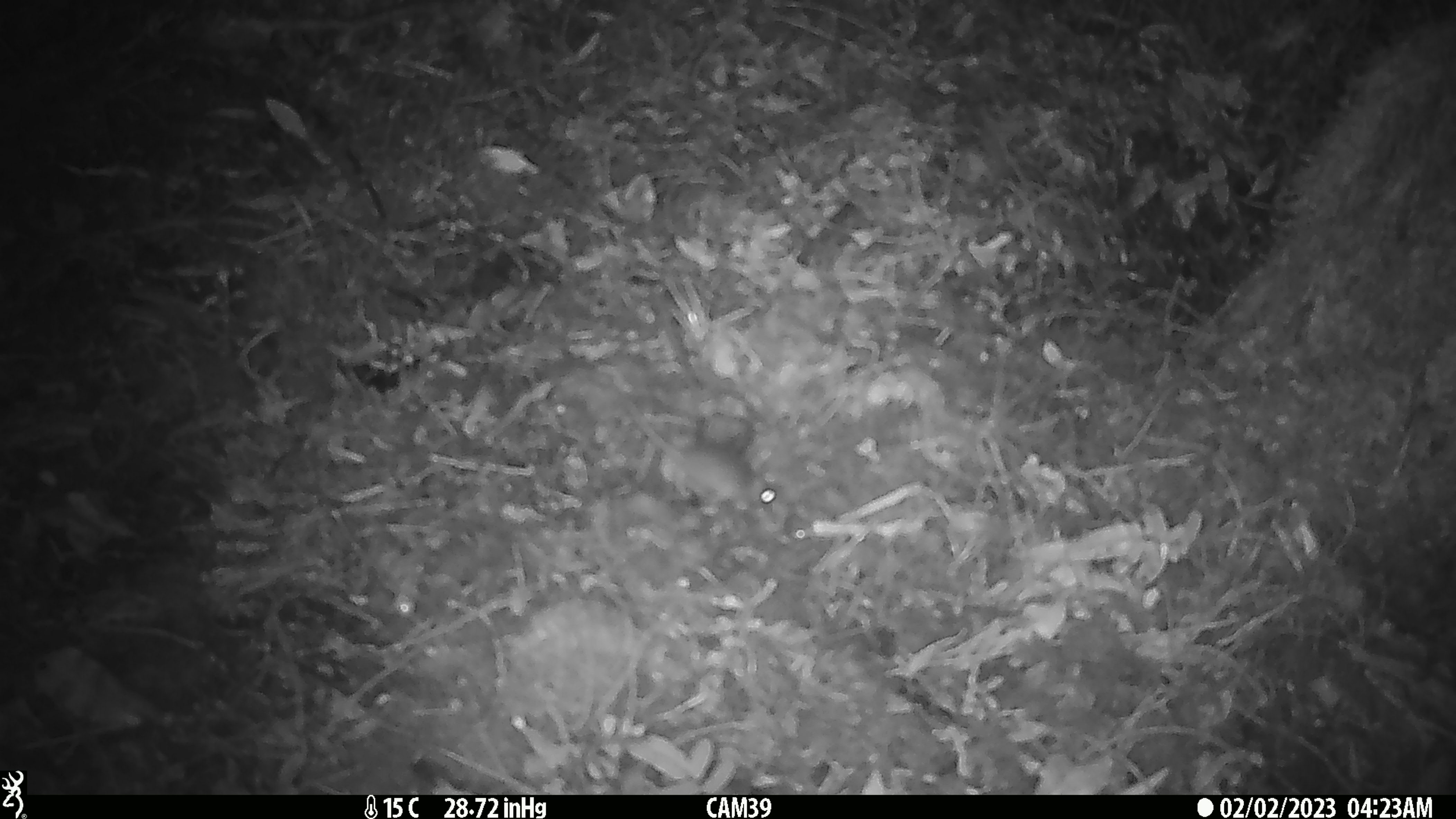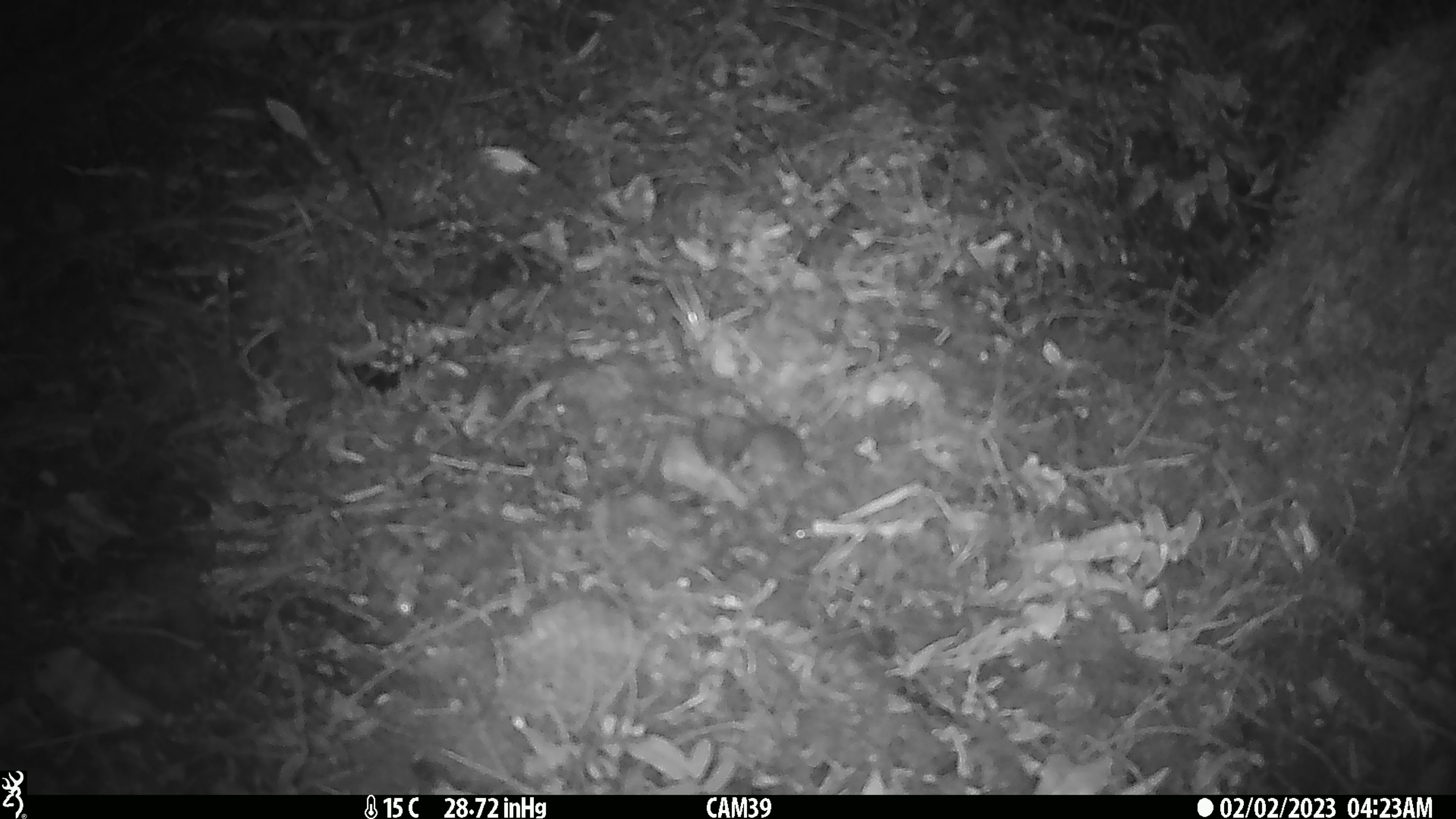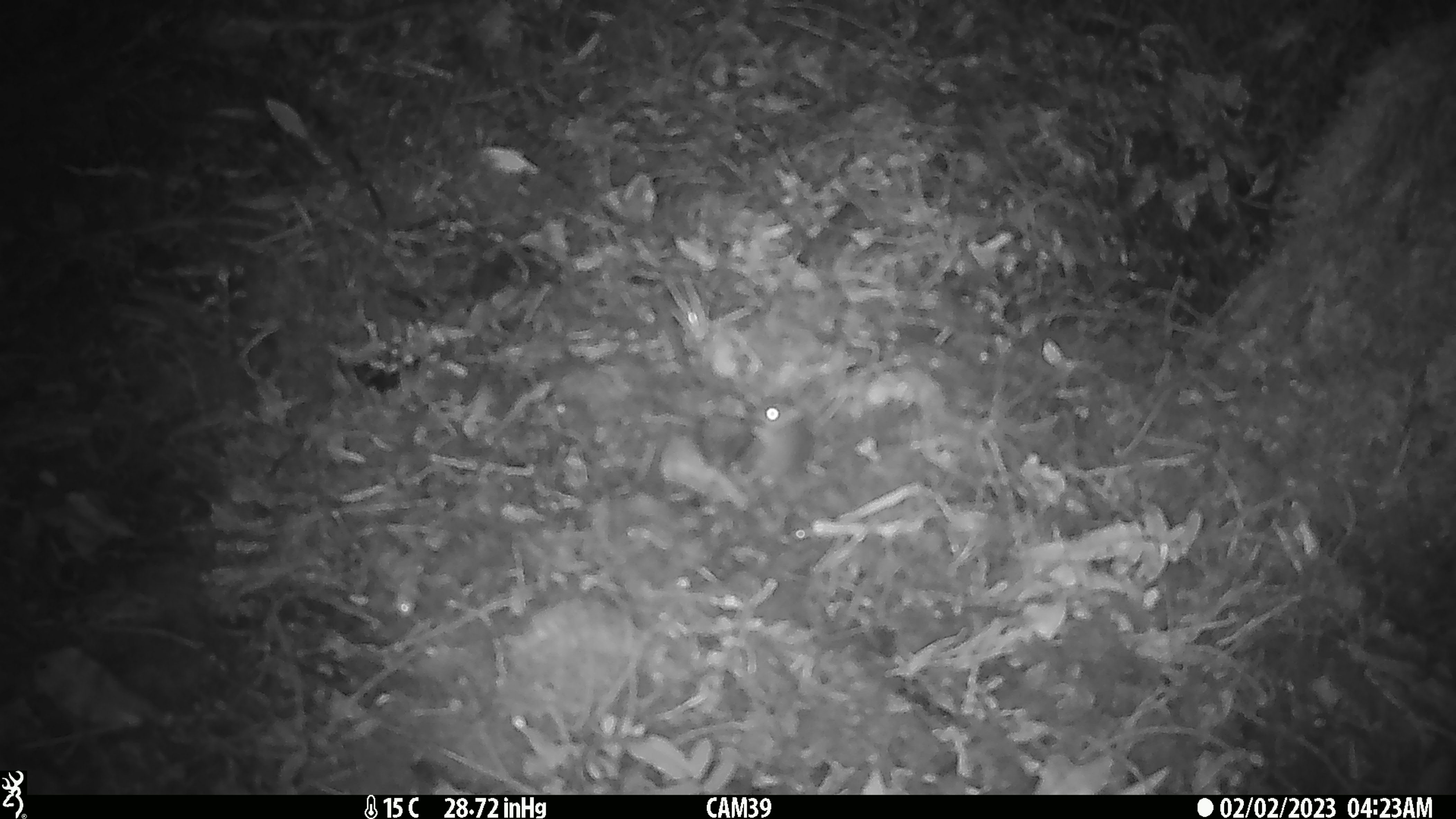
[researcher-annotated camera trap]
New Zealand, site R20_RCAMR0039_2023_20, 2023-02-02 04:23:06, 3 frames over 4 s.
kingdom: Animalia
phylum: Chordata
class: Mammalia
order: Rodentia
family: Muridae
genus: Mus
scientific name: Mus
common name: mouse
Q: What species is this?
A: Mouse (Mus).